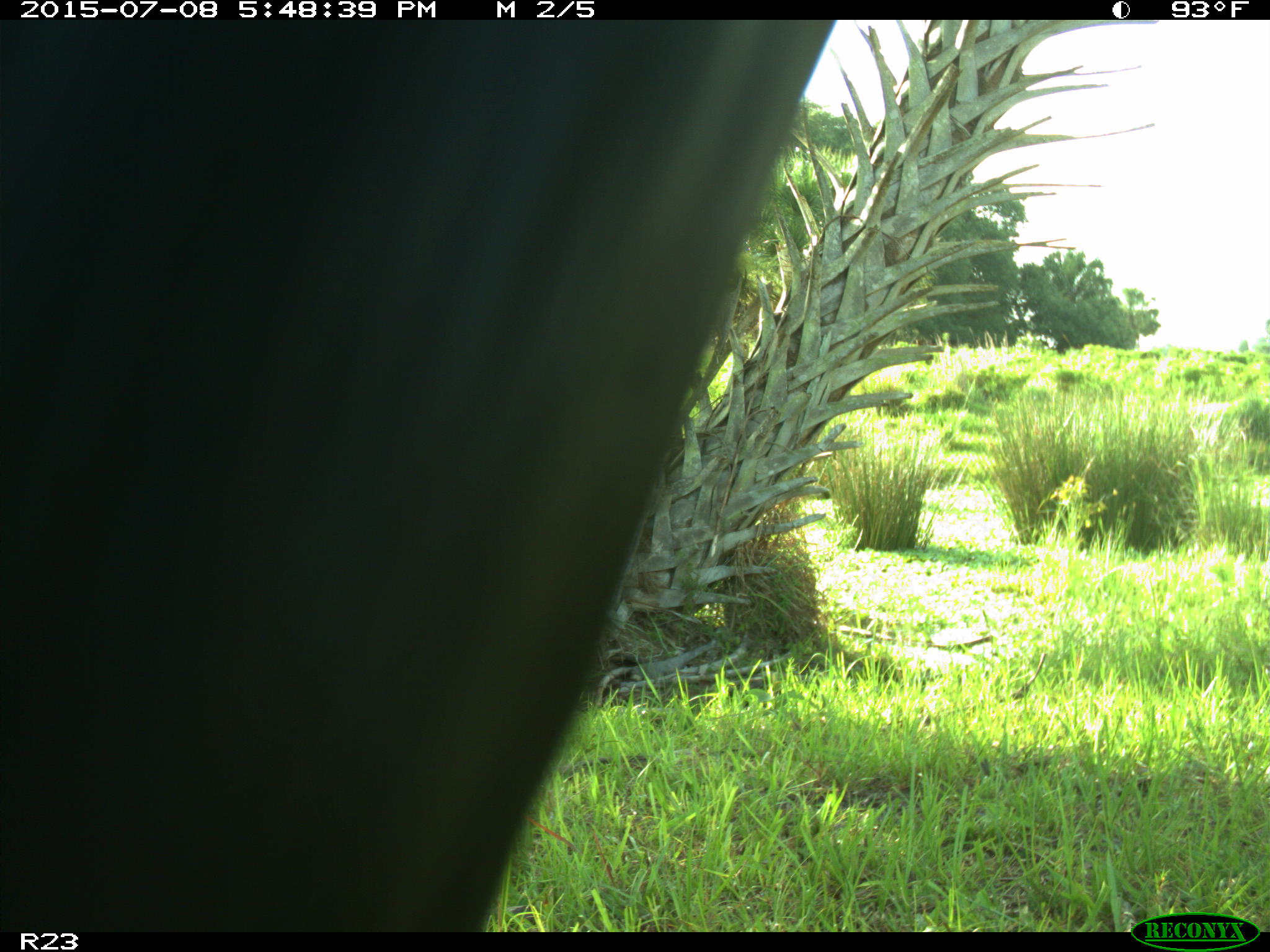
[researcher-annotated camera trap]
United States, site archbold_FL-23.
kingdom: Animalia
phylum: Chordata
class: Mammalia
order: Artiodactyla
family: Bovidae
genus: Bos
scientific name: Bos taurus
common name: domestic cow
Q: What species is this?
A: Bos taurus (domestic cow).